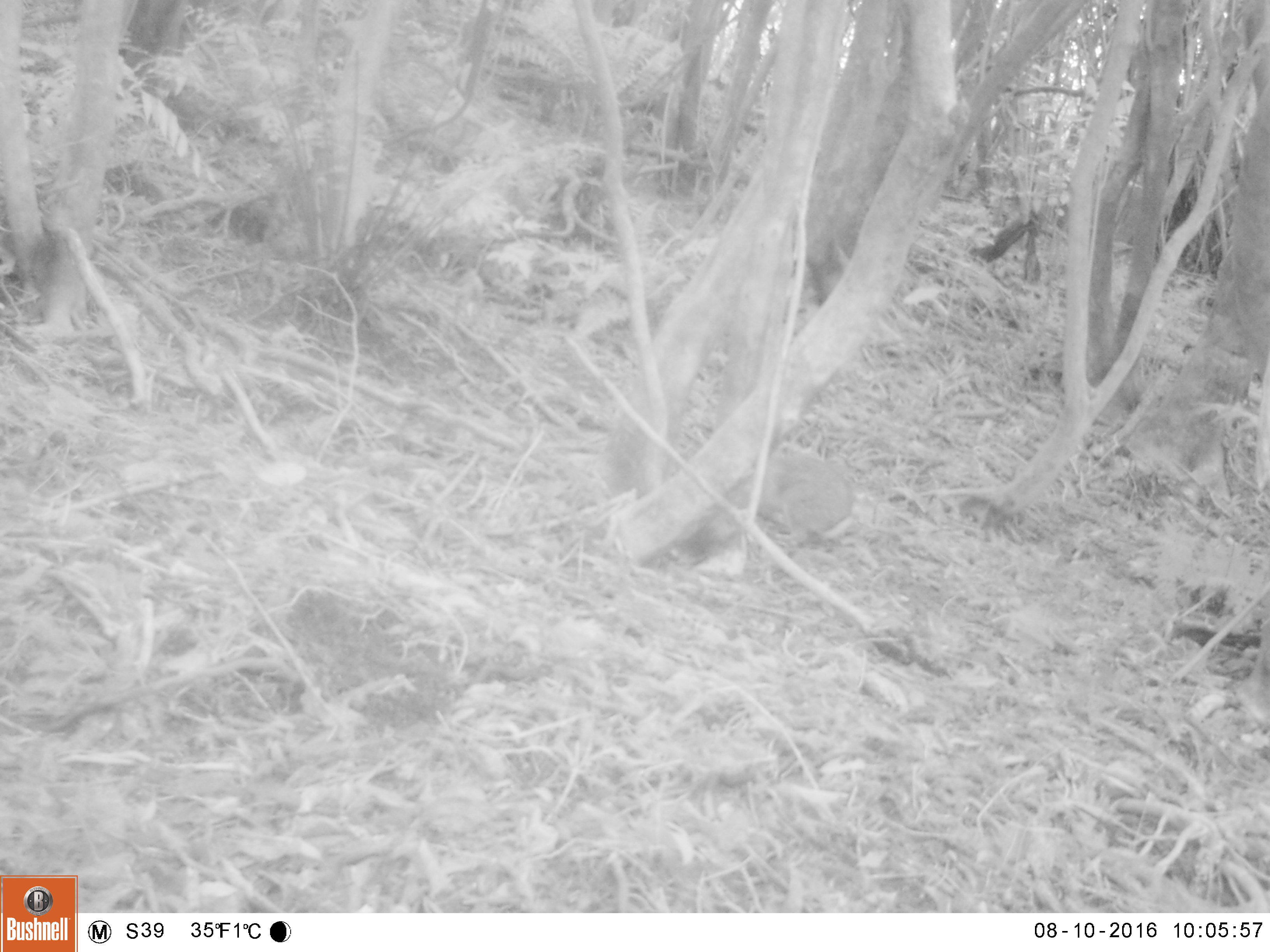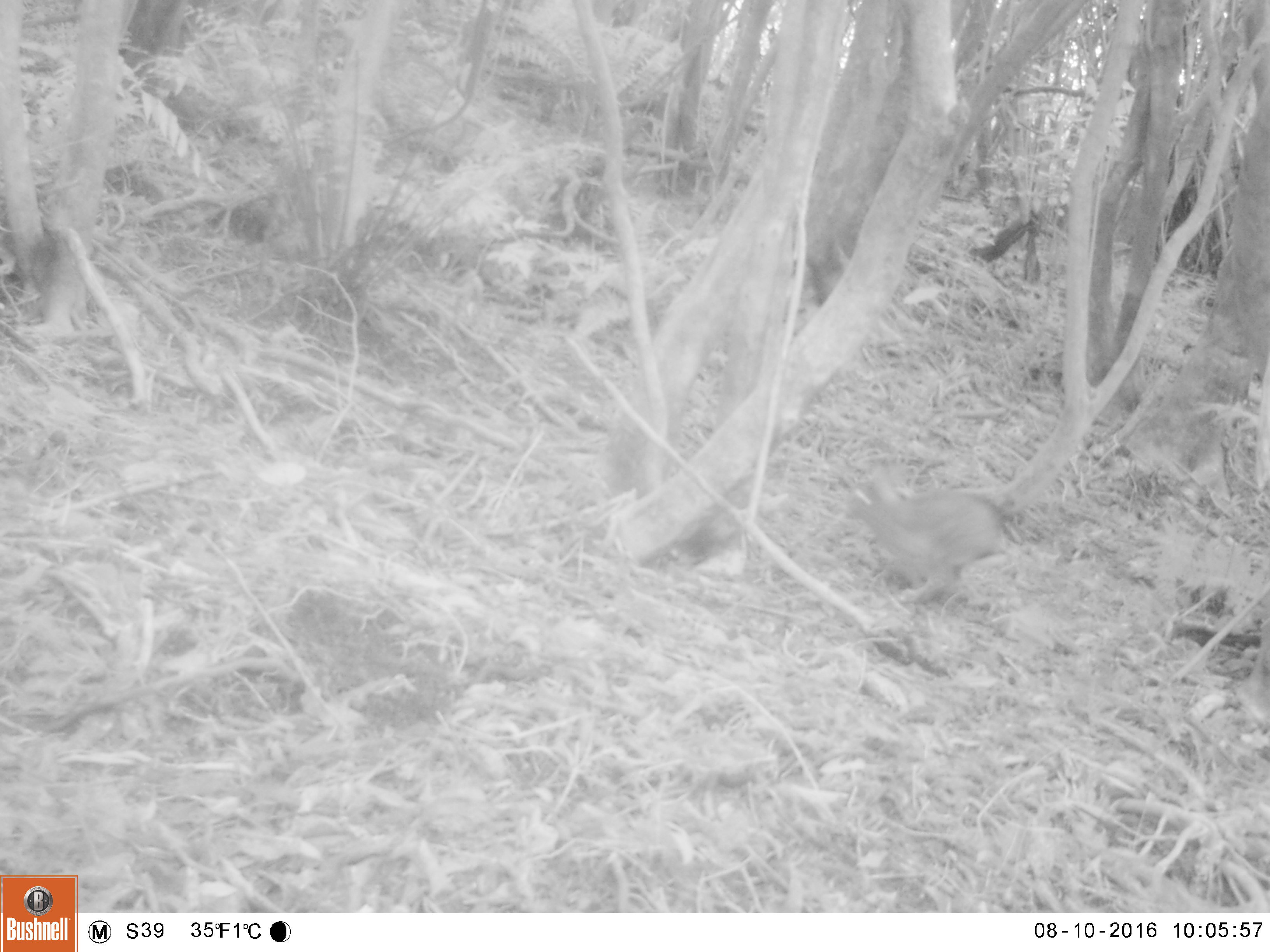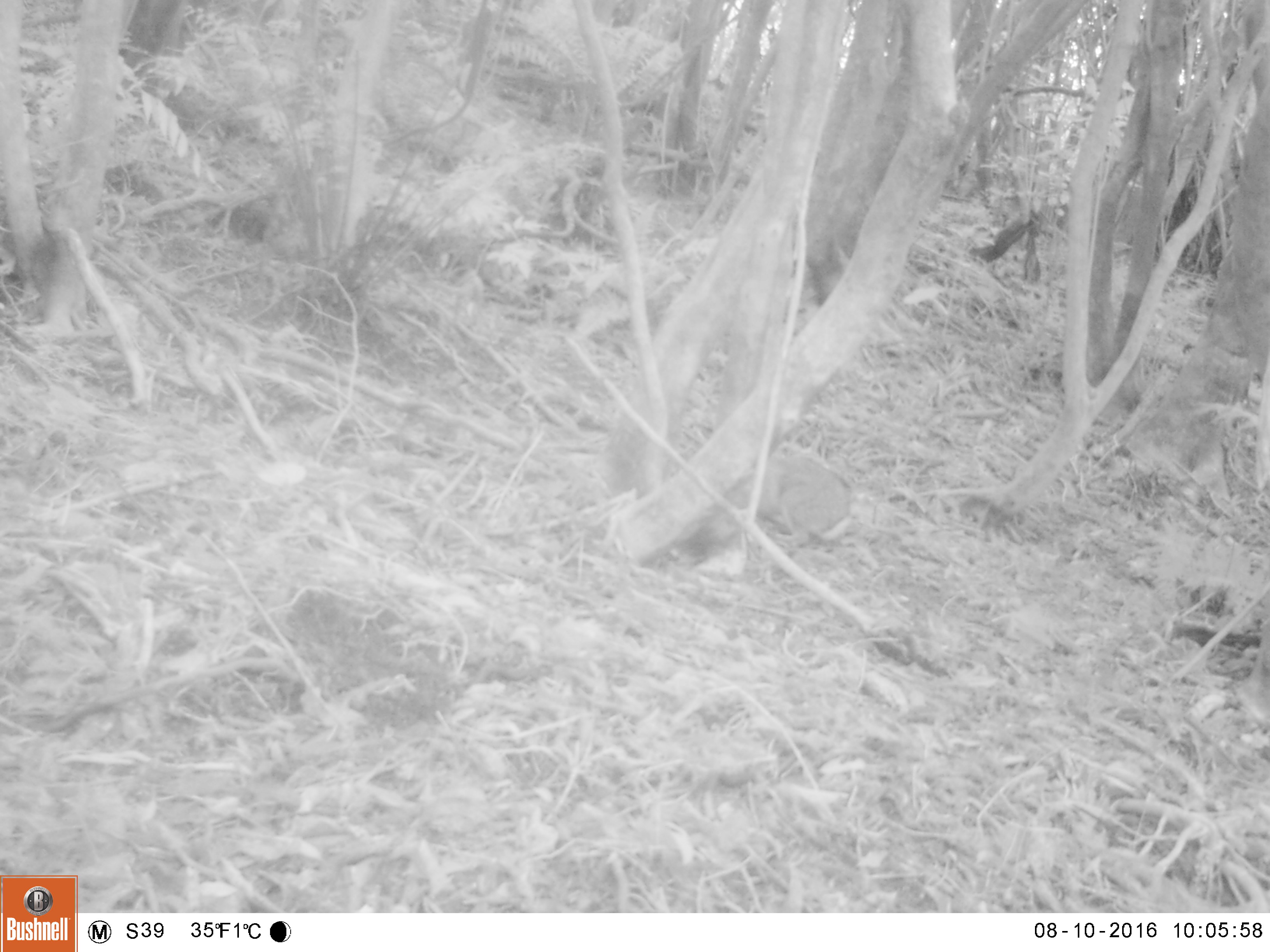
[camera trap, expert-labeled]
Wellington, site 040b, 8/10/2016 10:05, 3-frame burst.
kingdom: Animalia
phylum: Chordata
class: Mammalia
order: Lagomorpha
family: Leporidae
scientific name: Leporidae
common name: rabbit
Rabbit (Leporidae).